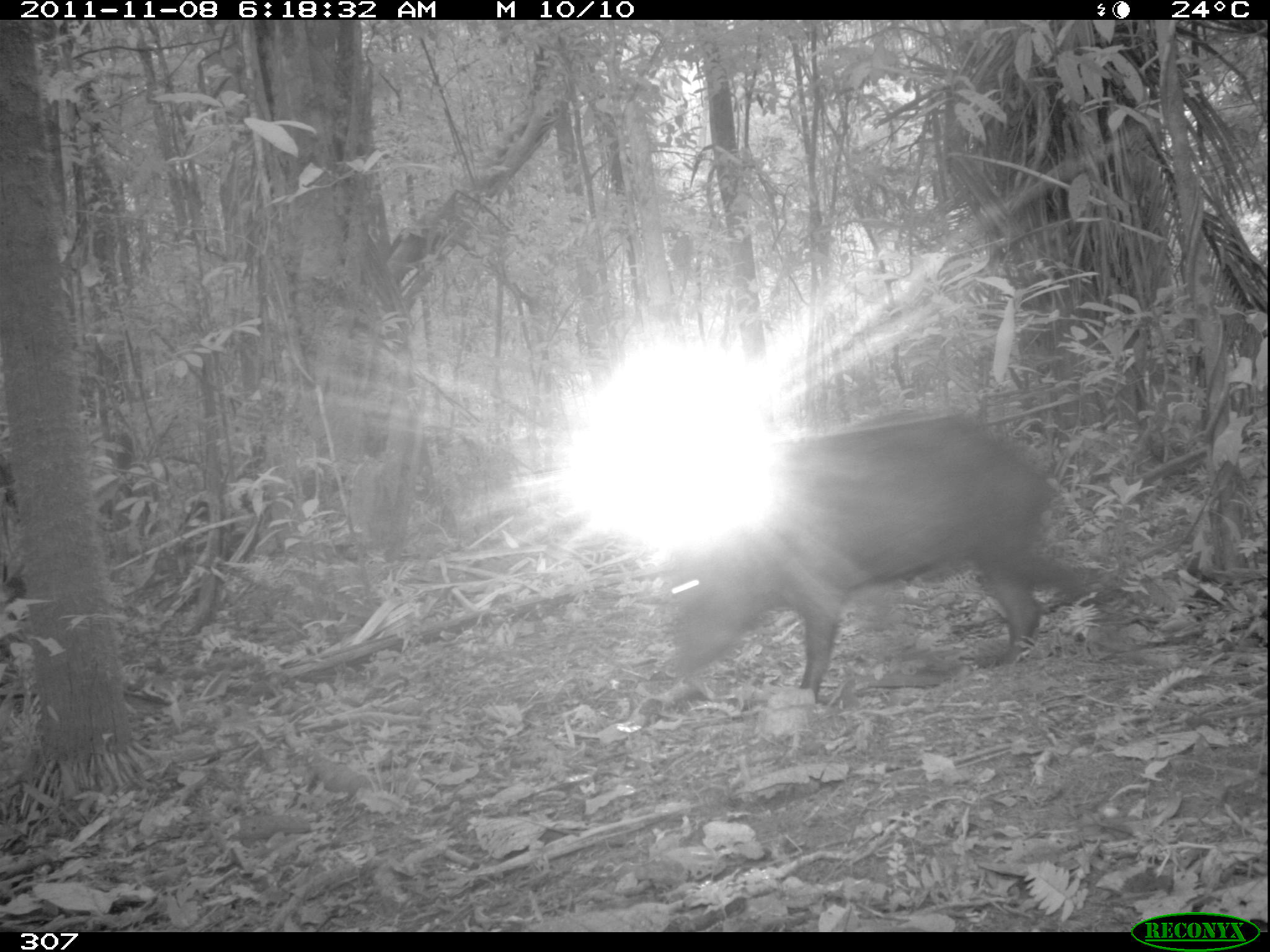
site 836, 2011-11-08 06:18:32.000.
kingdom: Animalia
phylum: Chordata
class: Mammalia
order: Artiodactyla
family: Tayassuidae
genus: Tayassu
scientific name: Tayassu pecari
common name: white-lipped peccary